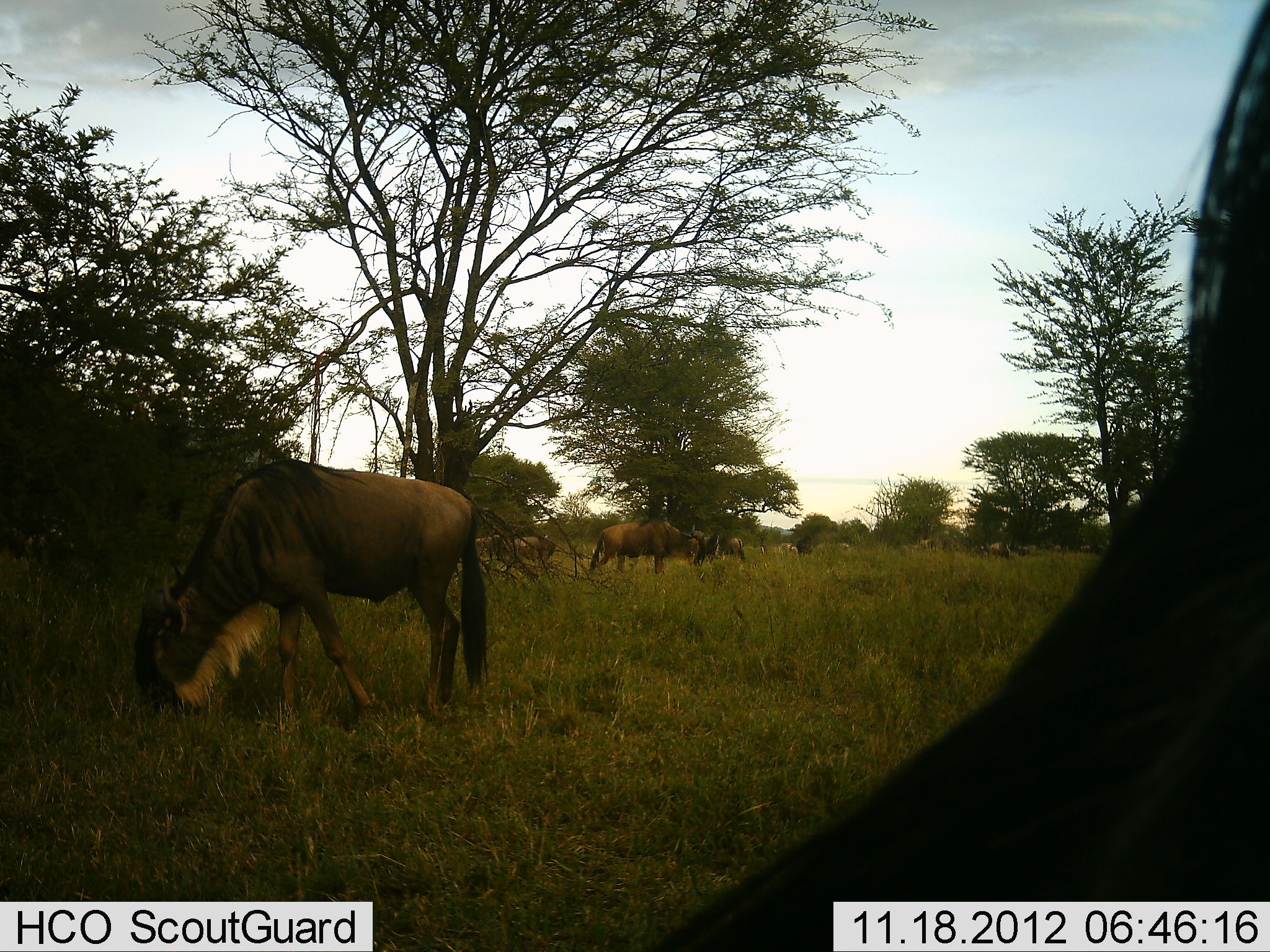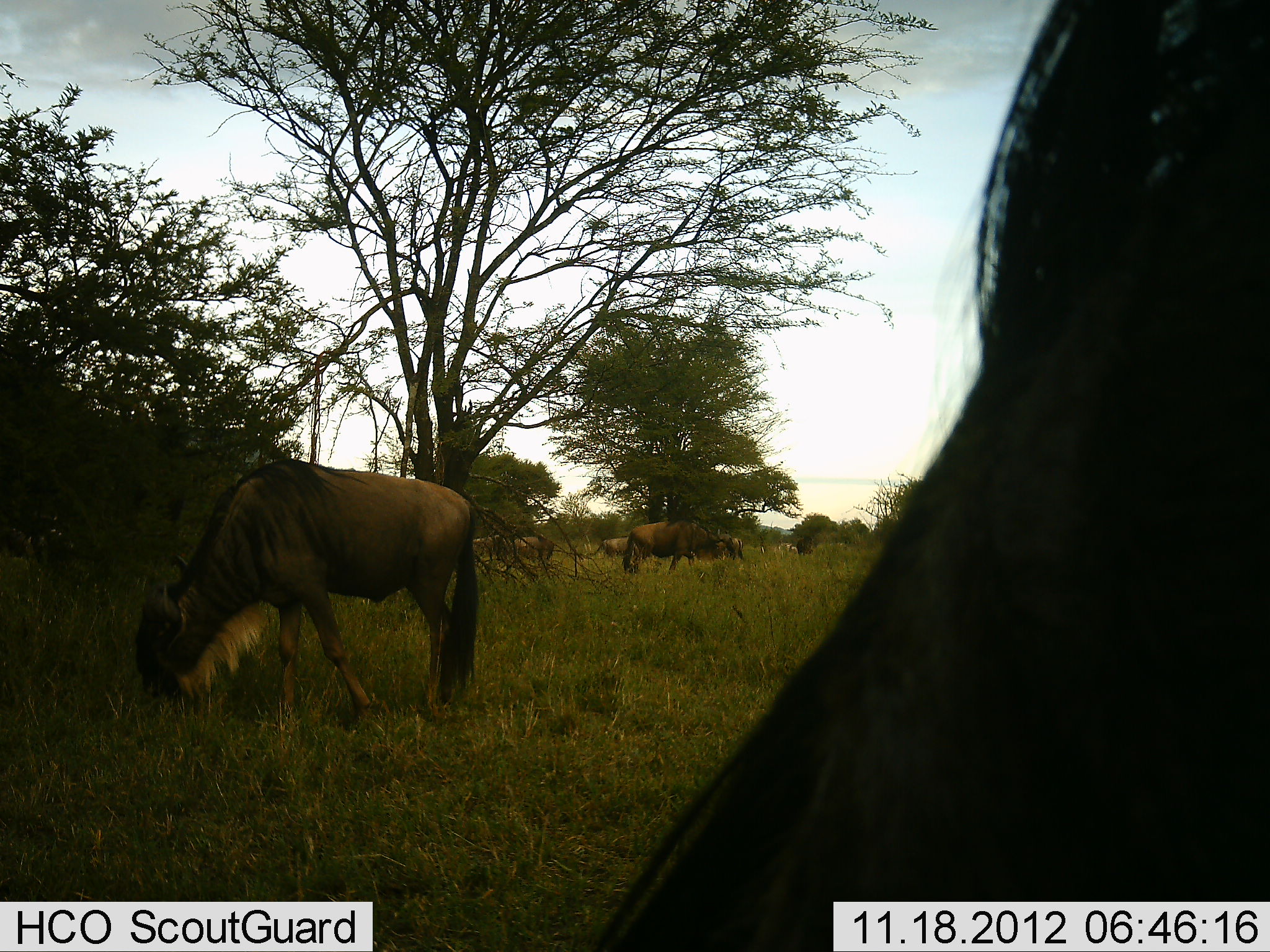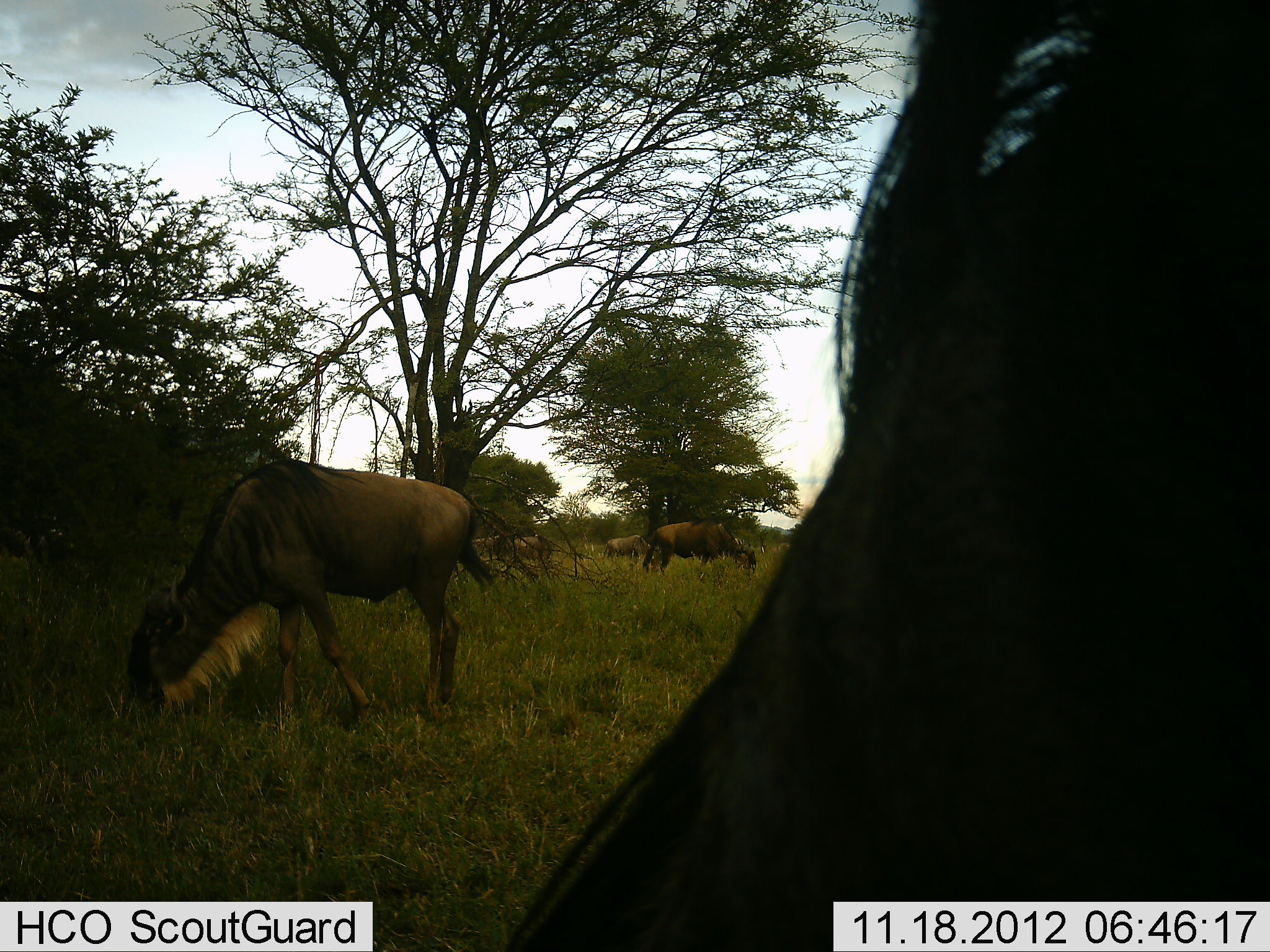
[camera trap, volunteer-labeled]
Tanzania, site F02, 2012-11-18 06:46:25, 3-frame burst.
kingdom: Animalia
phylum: Chordata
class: Mammalia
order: Artiodactyla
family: Bovidae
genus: Connochaetes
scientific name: Connochaetes taurinus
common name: blue wildebeest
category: wildebeest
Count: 7.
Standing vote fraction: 40%.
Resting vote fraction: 10%.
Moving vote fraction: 10%.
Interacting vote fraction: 10%.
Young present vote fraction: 0%.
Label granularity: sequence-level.